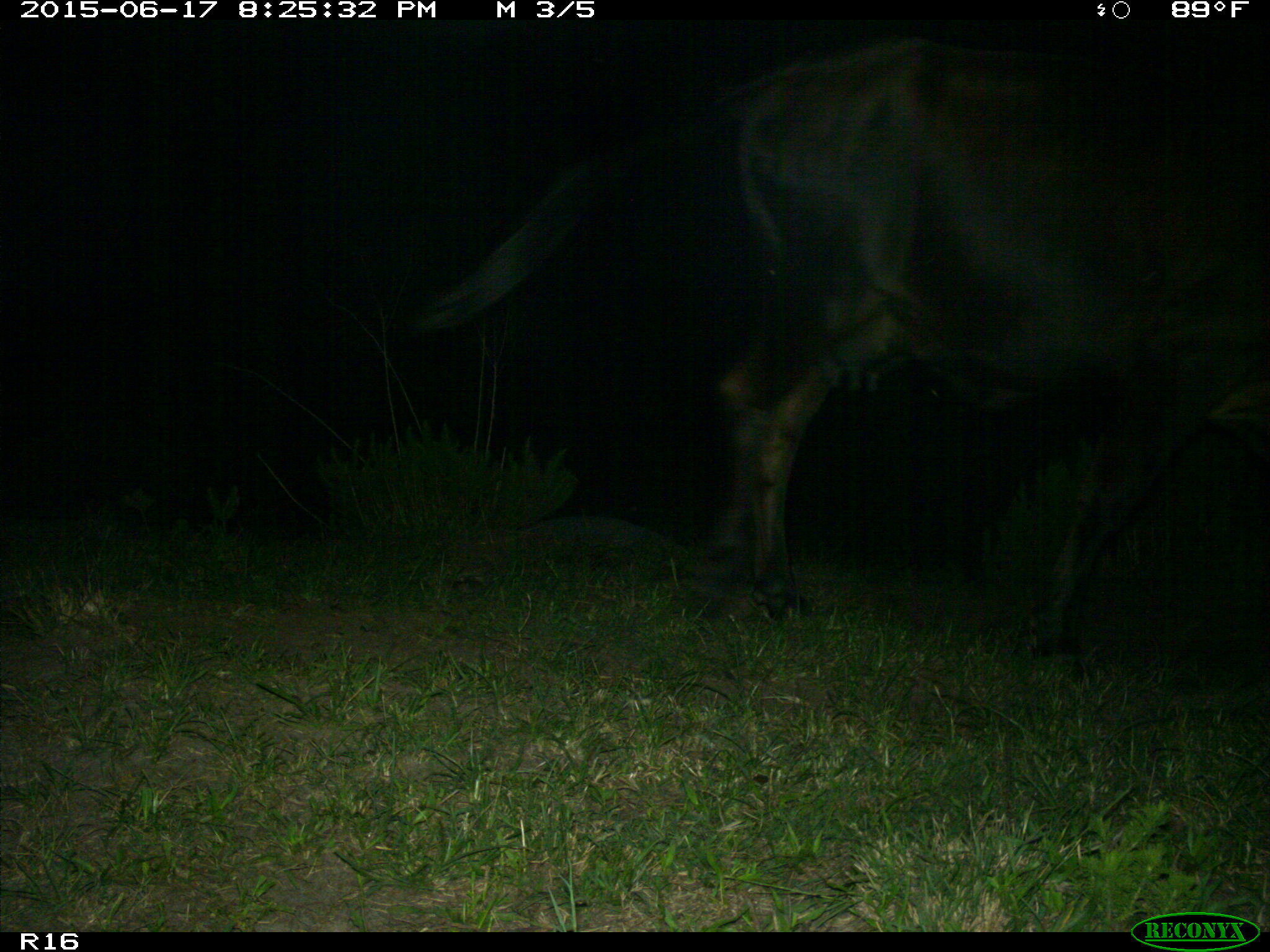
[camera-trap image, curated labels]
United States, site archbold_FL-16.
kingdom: Animalia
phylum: Chordata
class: Mammalia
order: Artiodactyla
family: Bovidae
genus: Bos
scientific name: Bos taurus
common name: domestic cow